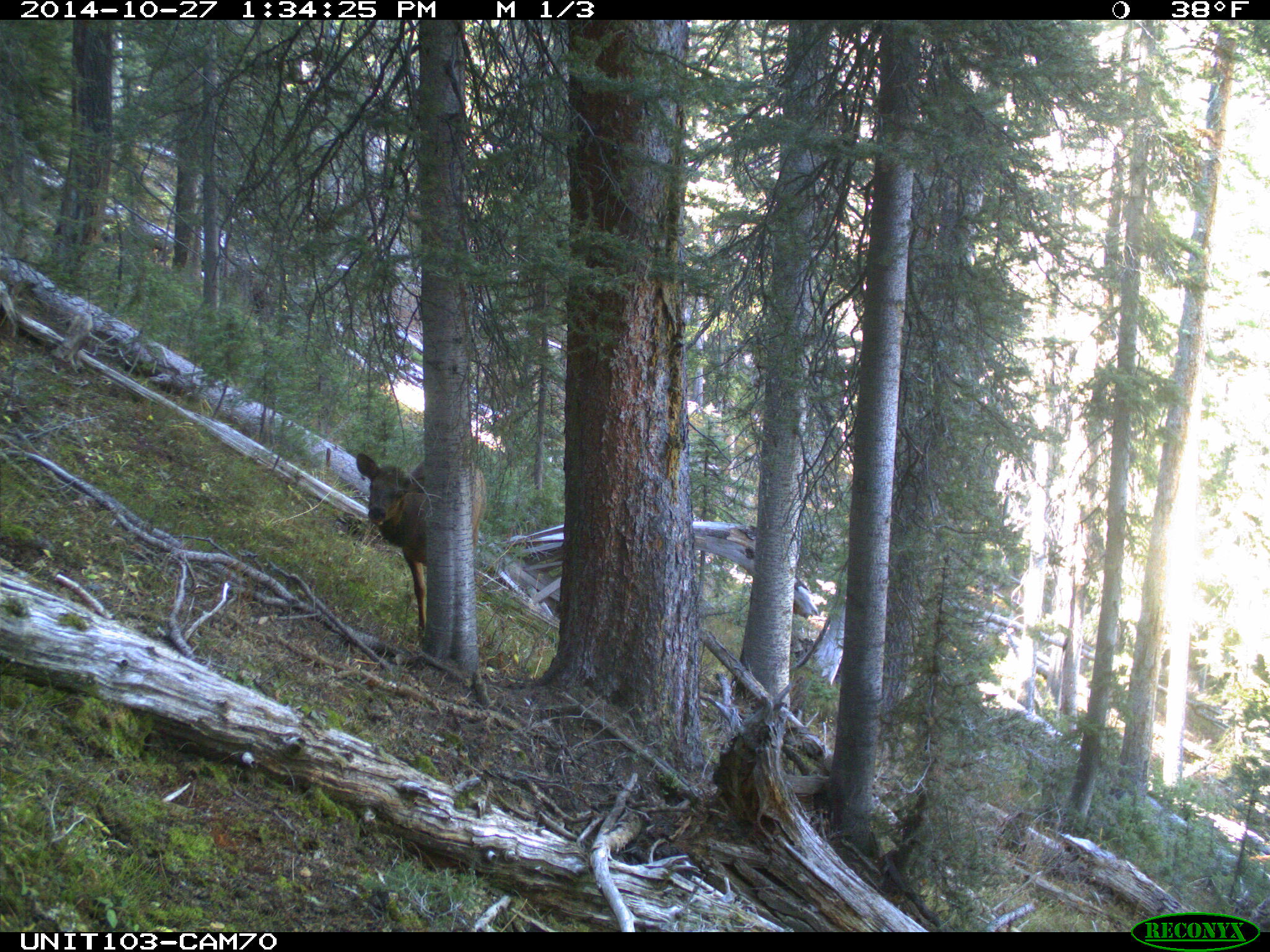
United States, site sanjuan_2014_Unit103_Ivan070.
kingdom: Animalia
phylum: Chordata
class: Mammalia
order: Artiodactyla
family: Cervidae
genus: Cervus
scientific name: Cervus elaphus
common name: red deer